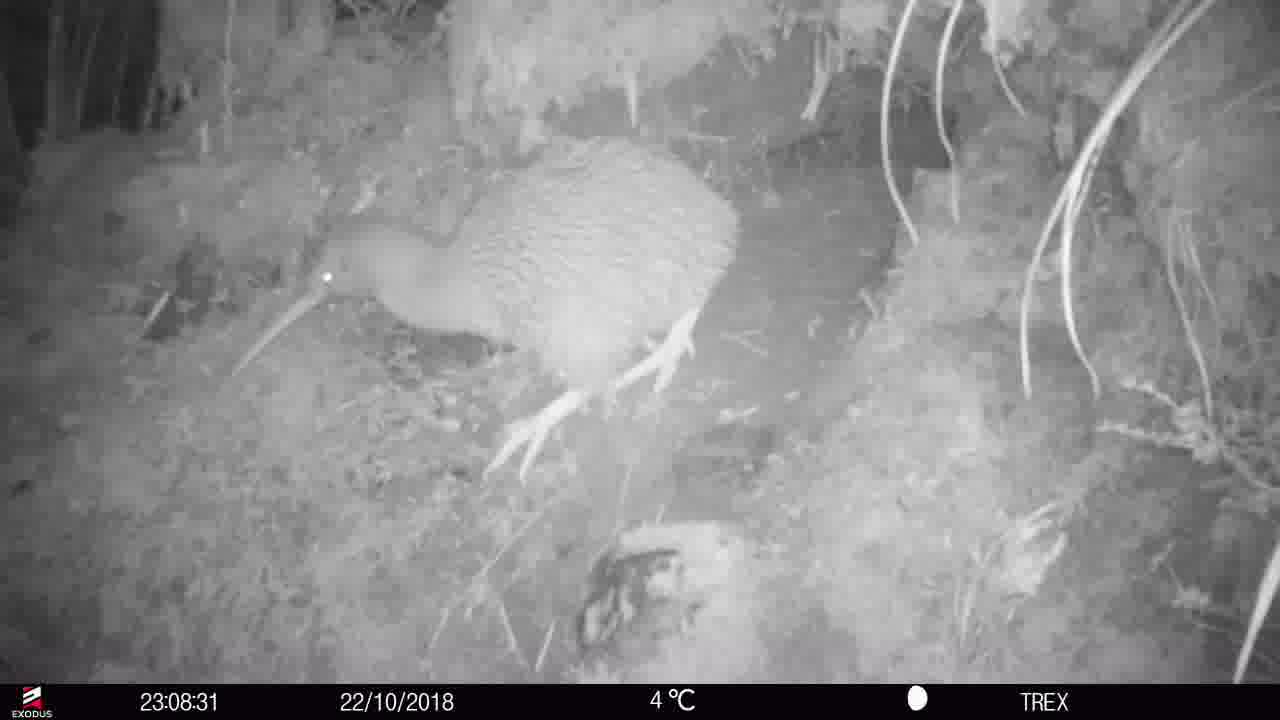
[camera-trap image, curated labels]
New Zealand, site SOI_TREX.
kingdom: Animalia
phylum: Chordata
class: Aves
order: Apterygiformes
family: Apterygidae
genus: Apteryx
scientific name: Apteryx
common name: kiwi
Kiwi (Apteryx).